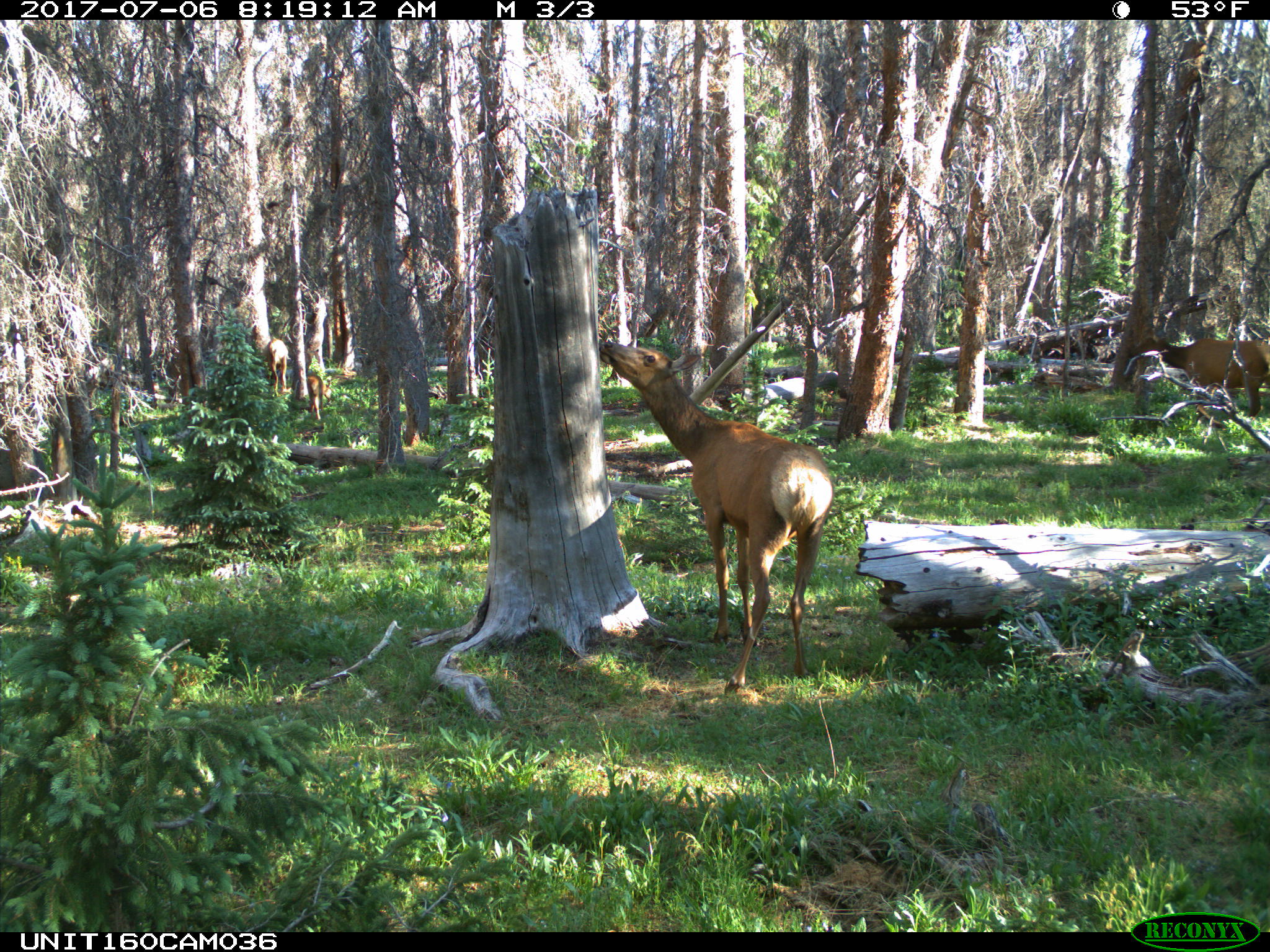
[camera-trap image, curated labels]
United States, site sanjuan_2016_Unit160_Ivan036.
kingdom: Animalia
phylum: Chordata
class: Mammalia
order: Artiodactyla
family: Cervidae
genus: Cervus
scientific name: Cervus elaphus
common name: red deer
Cervus elaphus (red deer).